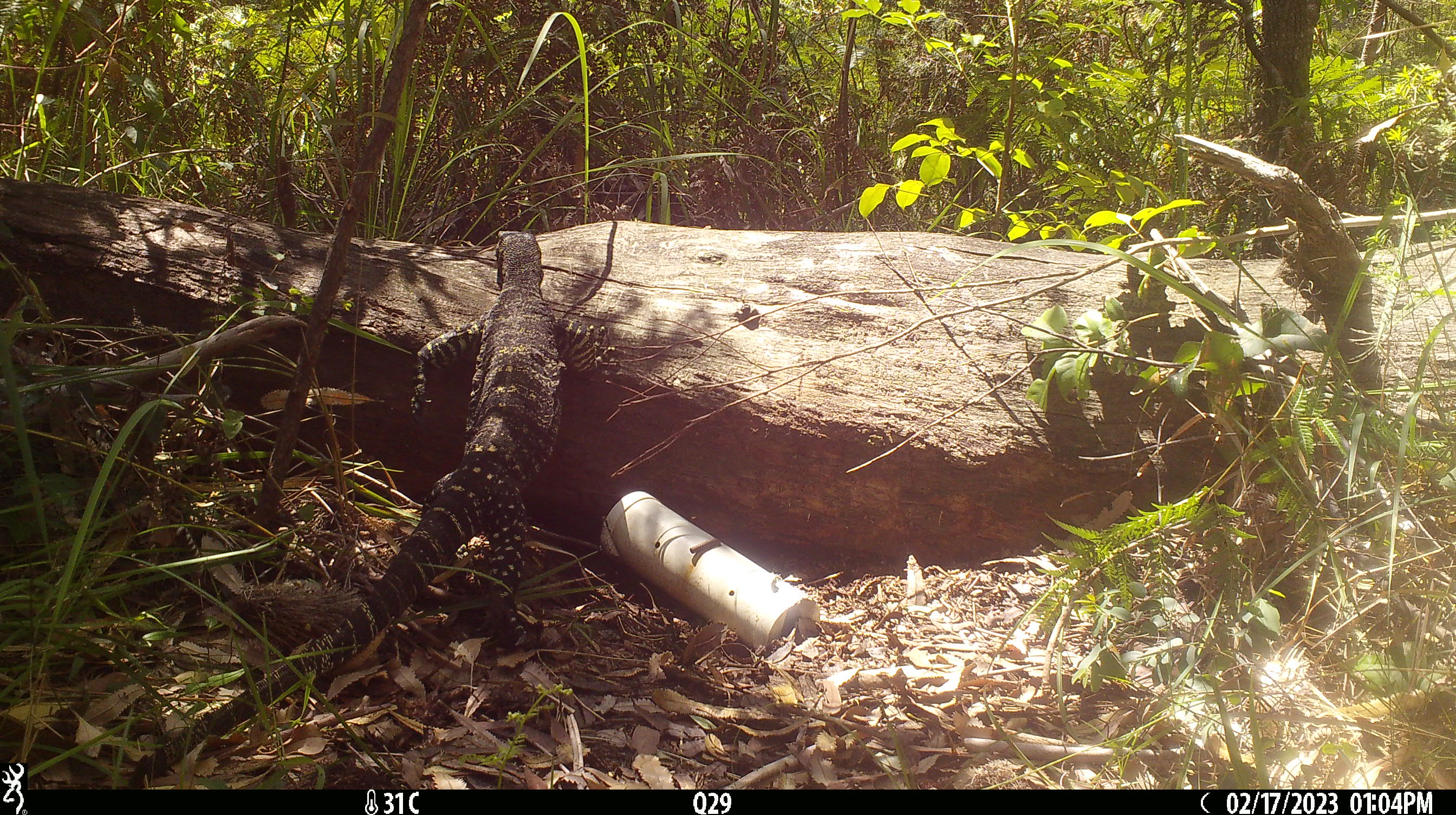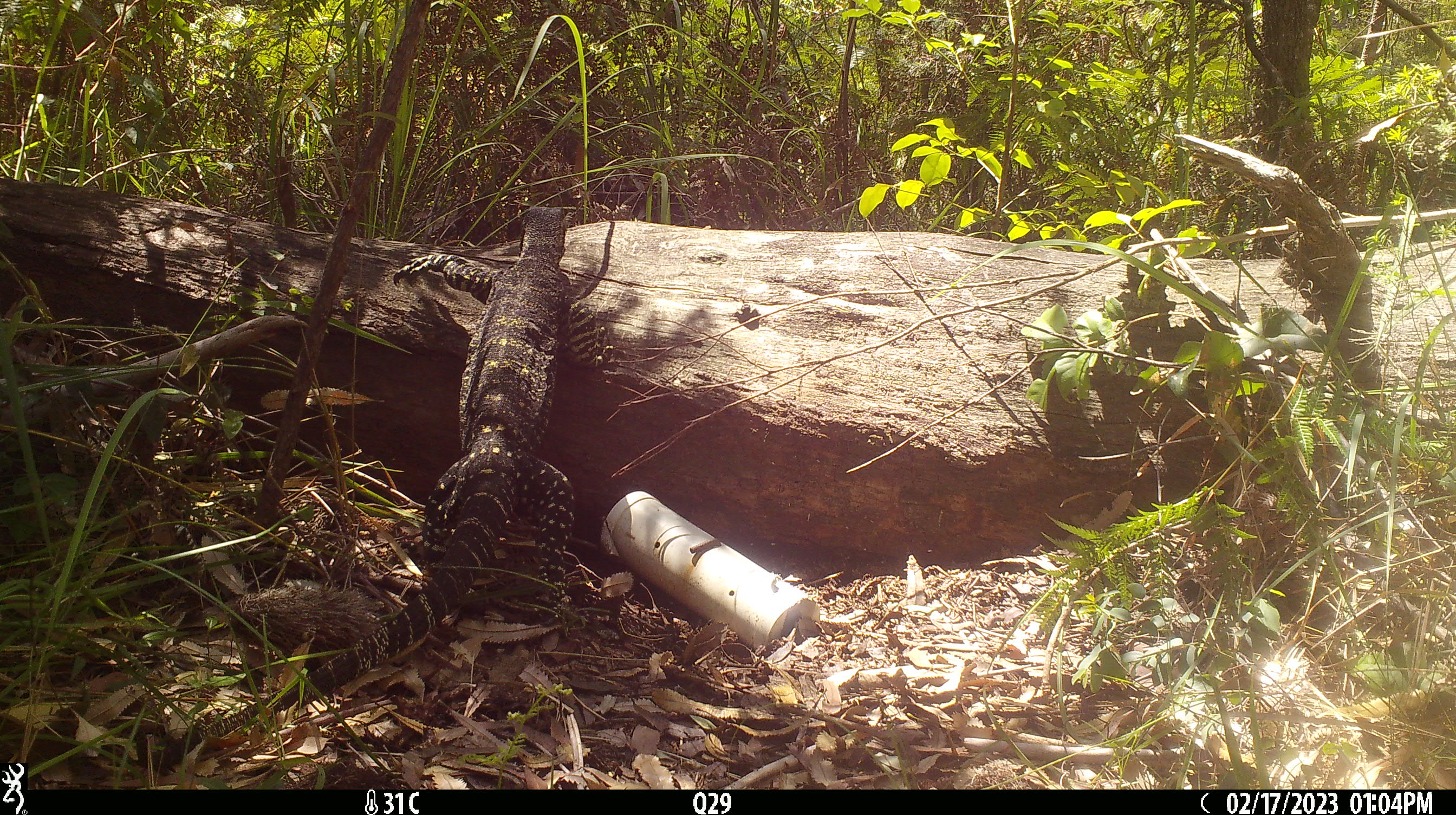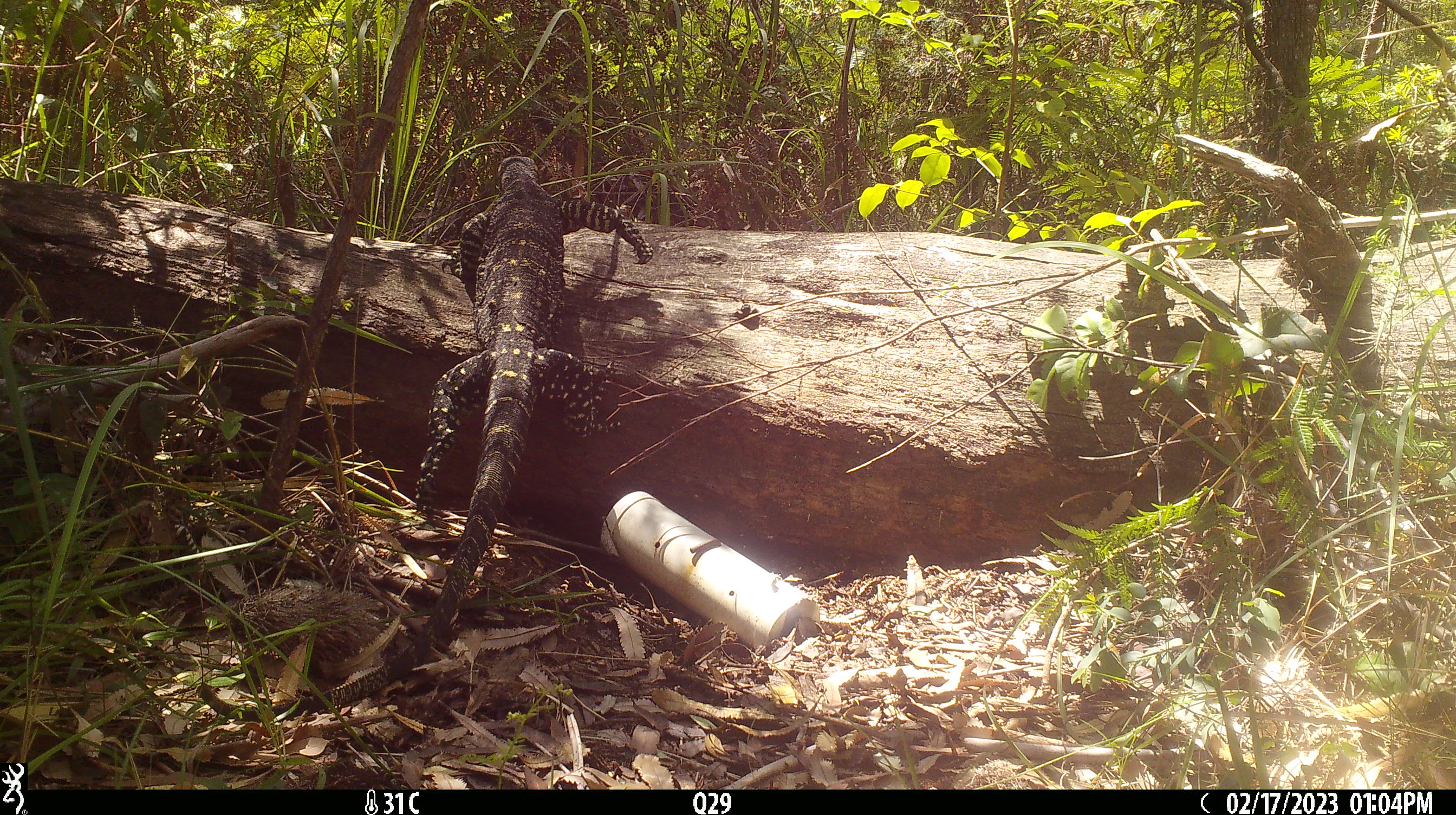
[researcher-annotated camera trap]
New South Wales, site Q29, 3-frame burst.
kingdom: Animalia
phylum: Chordata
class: Reptilia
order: Squamata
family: Varanidae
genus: Varanus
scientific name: Varanus varius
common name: lace monitor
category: goanna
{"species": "goanna (lace monitor) (Varanus varius)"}